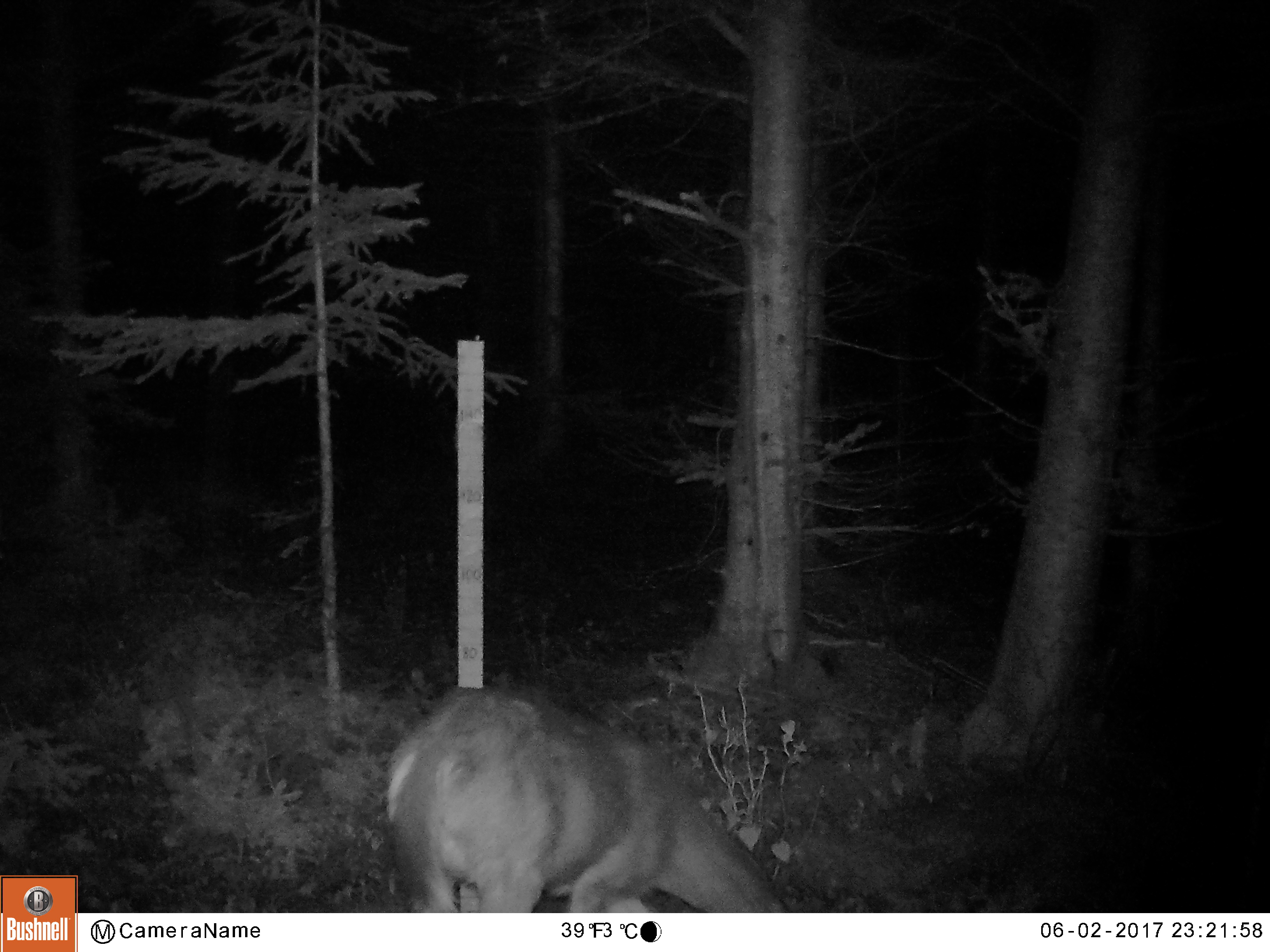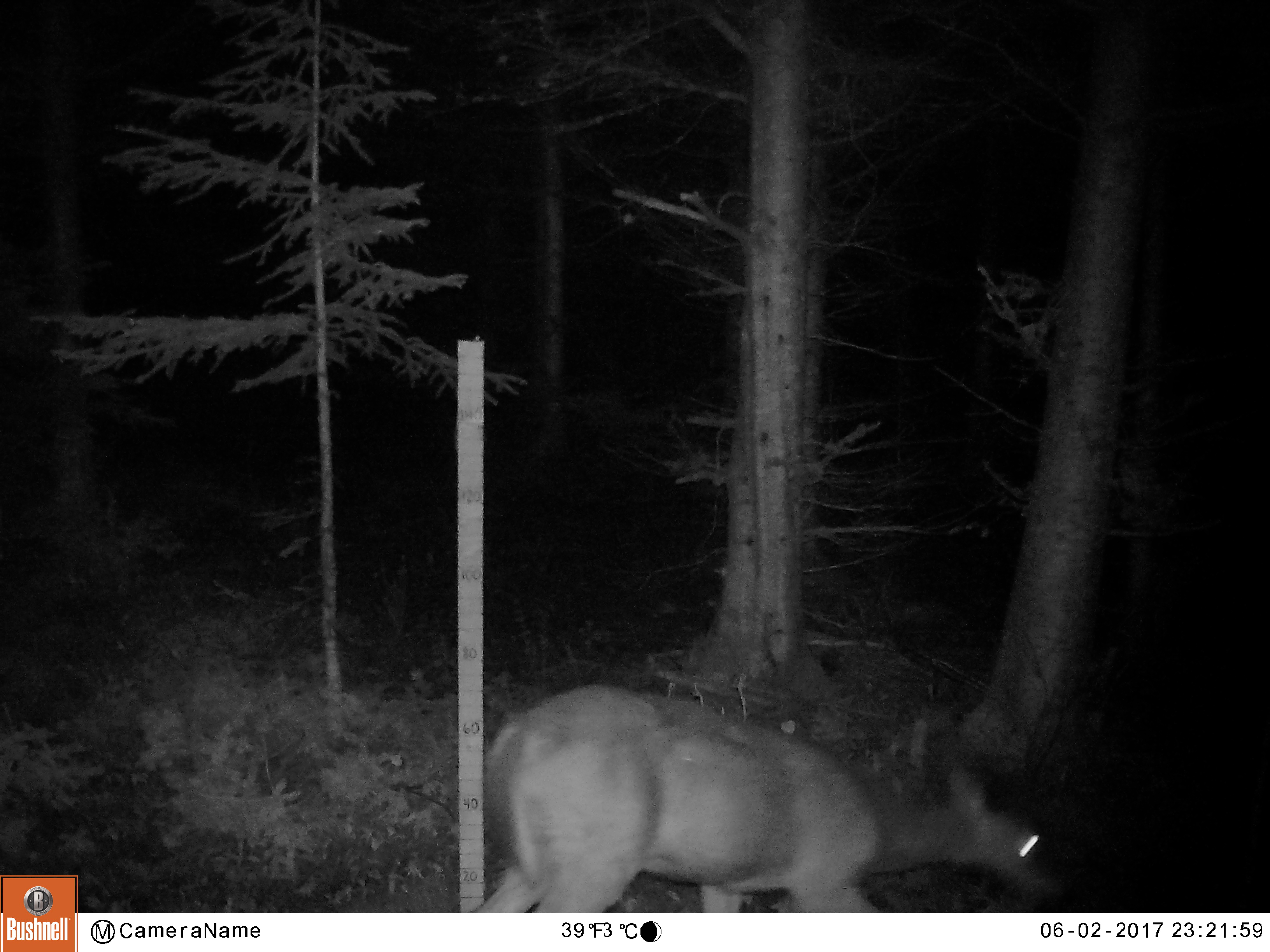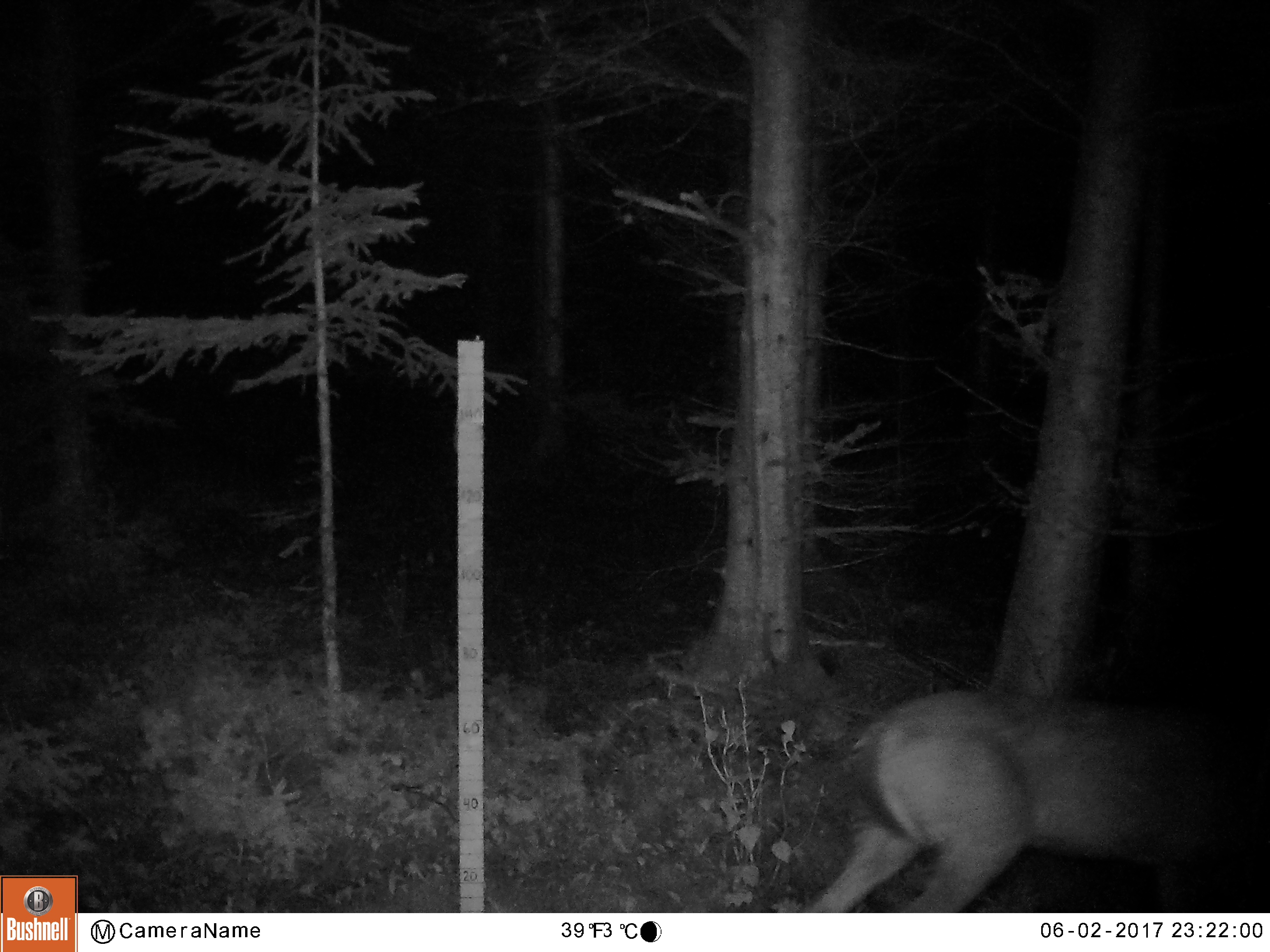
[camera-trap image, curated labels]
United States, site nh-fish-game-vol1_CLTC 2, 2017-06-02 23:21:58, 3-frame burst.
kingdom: Animalia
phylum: Chordata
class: Mammalia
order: Artiodactyla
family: Cervidae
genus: Odocoileus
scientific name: Odocoileus virginianus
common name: white-tailed deer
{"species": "white-tailed deer (Odocoileus virginianus)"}